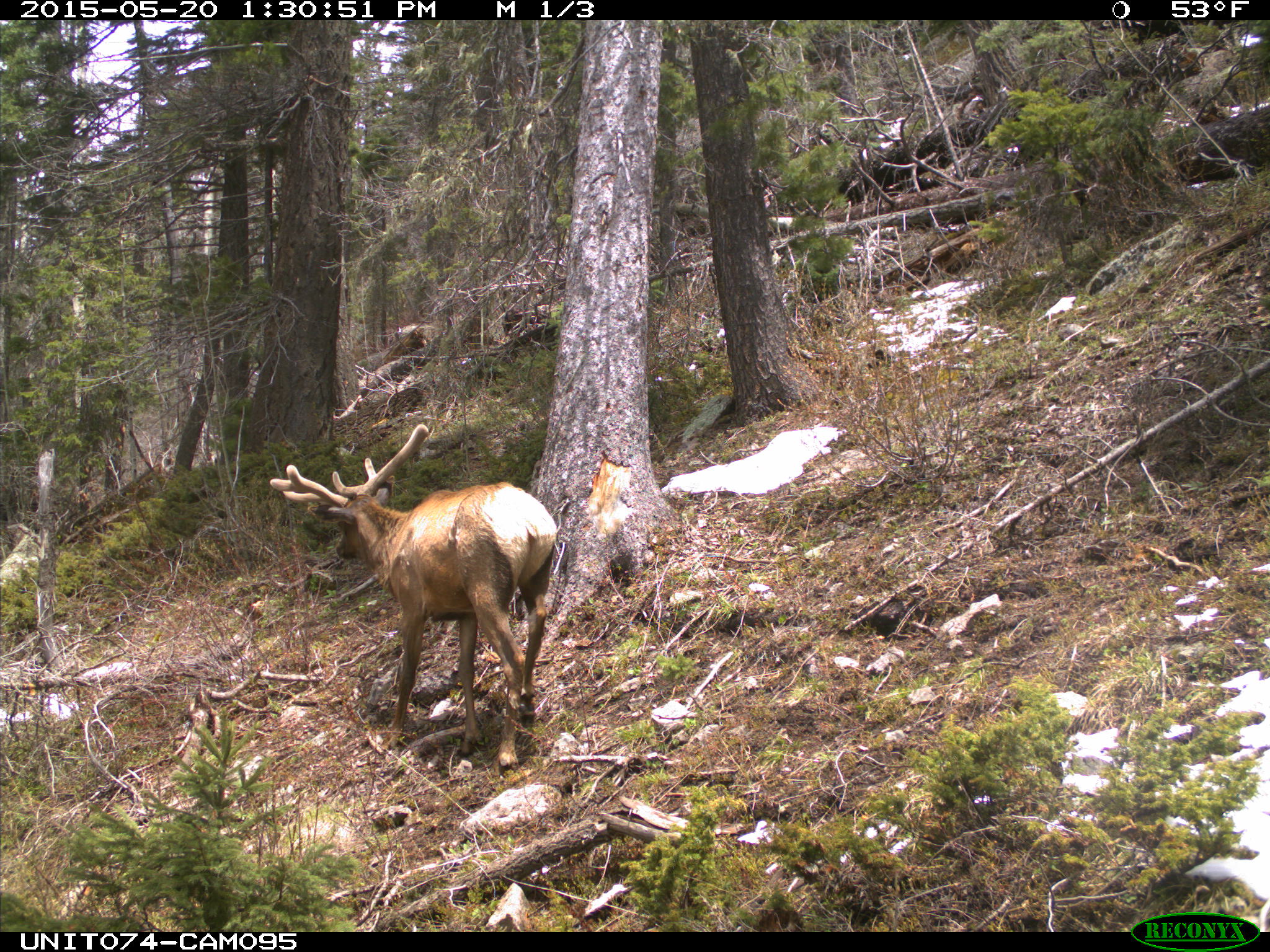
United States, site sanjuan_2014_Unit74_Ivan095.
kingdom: Animalia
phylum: Chordata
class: Mammalia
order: Artiodactyla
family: Cervidae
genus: Cervus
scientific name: Cervus elaphus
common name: red deer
Cervus elaphus (red deer).